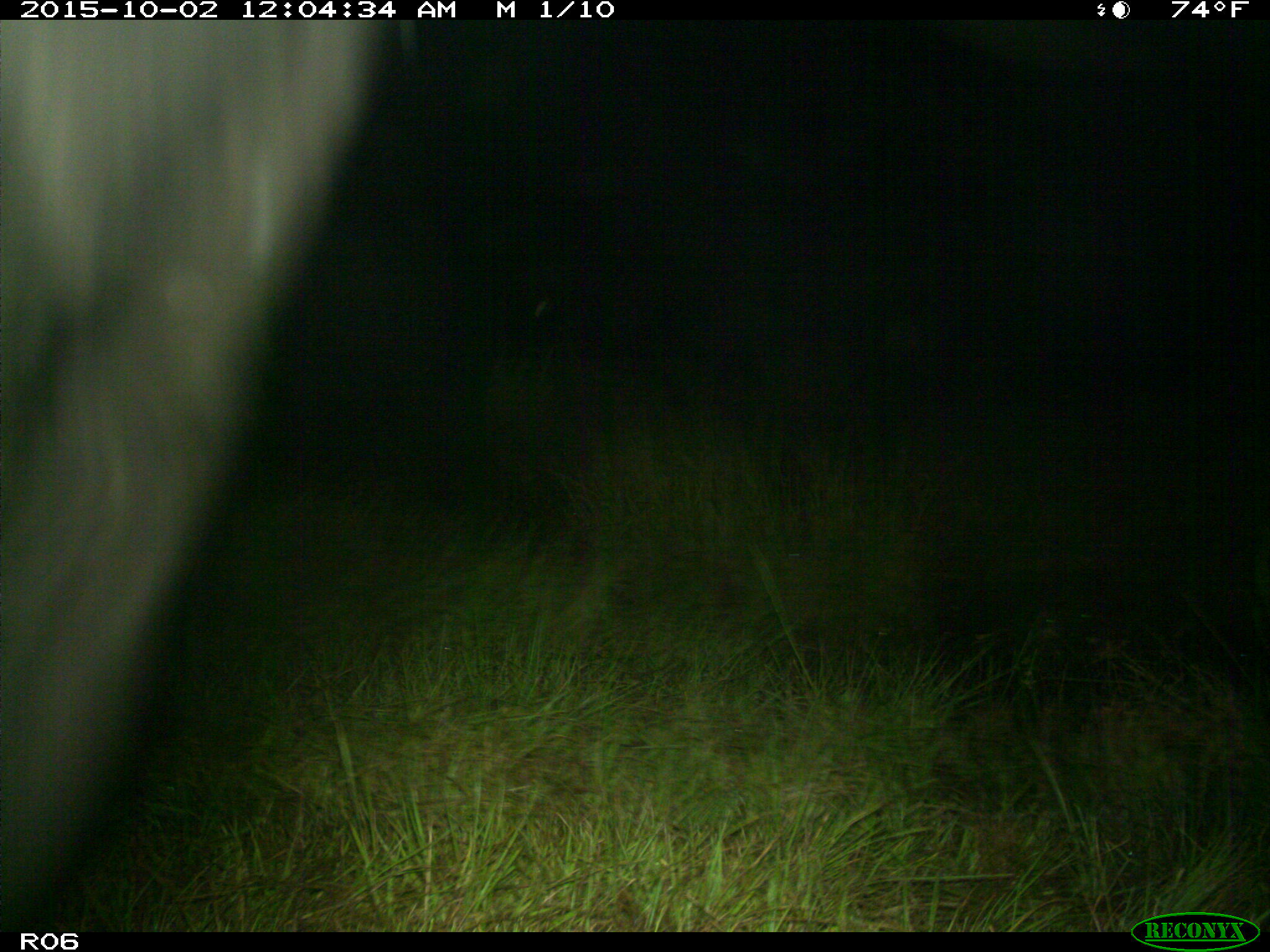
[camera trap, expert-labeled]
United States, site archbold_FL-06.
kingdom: Animalia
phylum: Chordata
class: Mammalia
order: Artiodactyla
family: Bovidae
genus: Bos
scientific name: Bos taurus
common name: domestic cow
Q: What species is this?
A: Bos taurus (domestic cow).